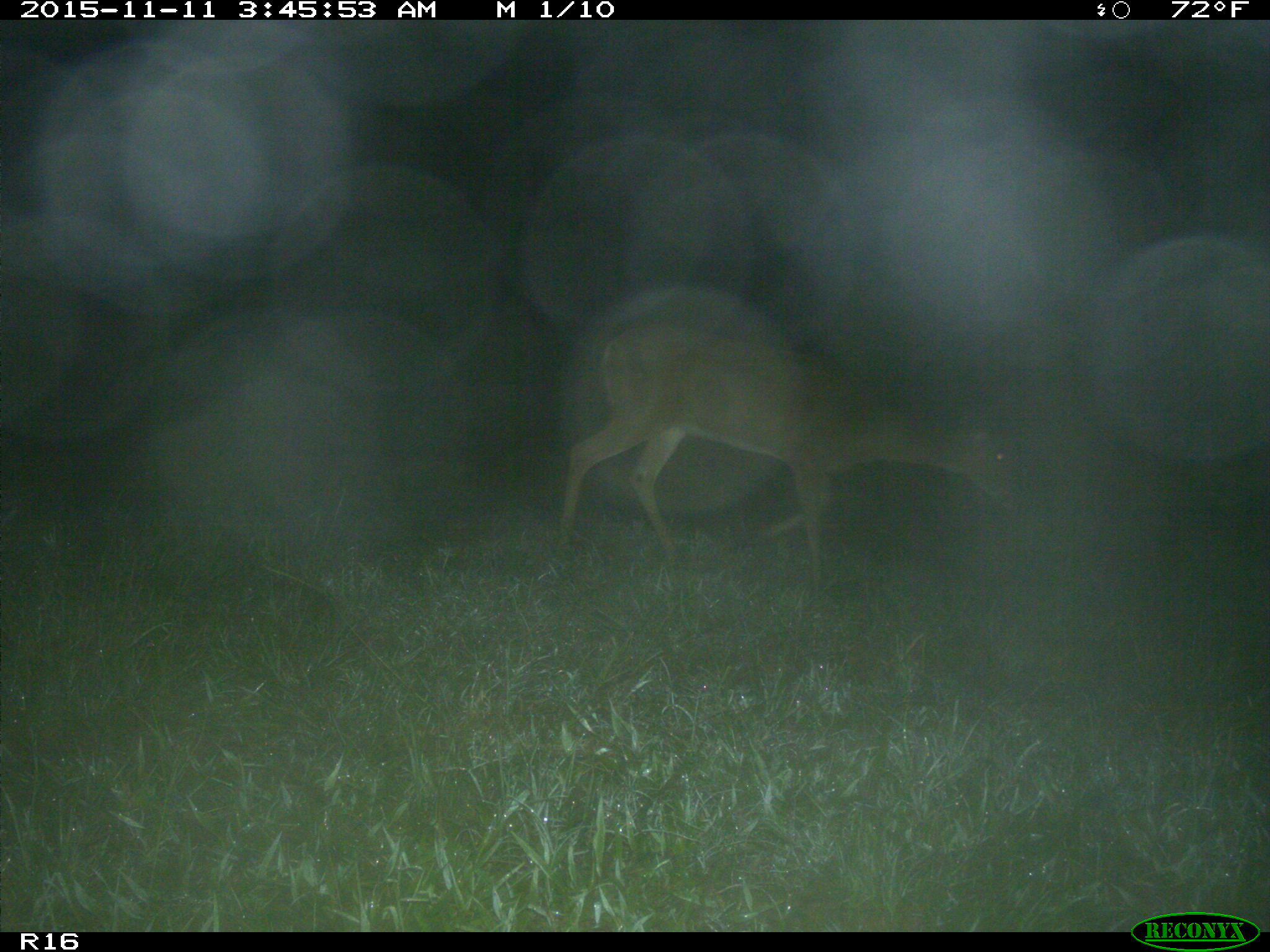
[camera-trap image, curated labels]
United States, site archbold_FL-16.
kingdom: Animalia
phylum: Chordata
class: Mammalia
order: Artiodactyla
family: Cervidae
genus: Odocoileus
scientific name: Odocoileus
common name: deer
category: unidentified deer